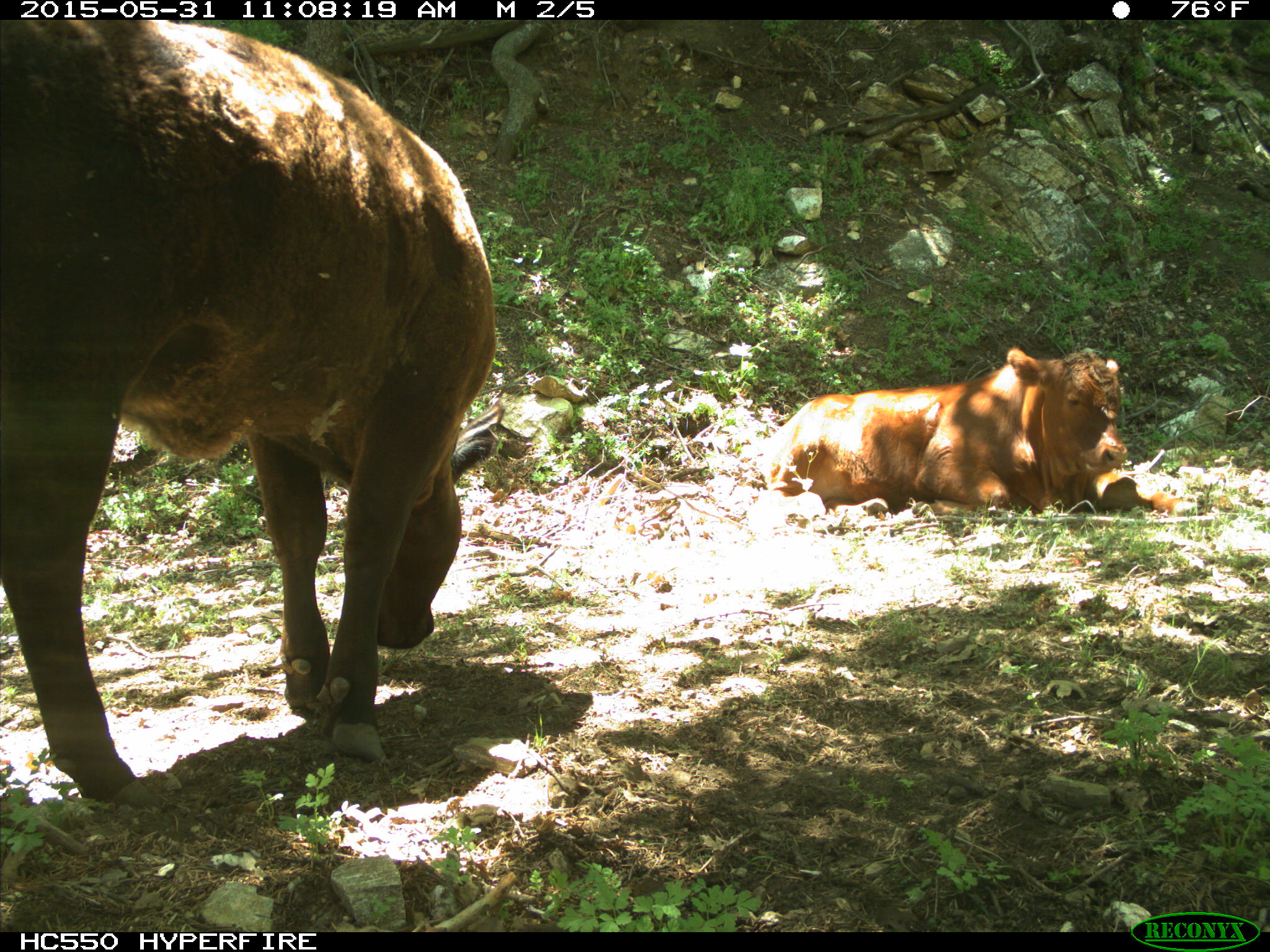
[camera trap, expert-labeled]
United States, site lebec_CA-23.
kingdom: Animalia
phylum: Chordata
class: Mammalia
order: Artiodactyla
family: Bovidae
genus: Bos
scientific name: Bos taurus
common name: domestic cow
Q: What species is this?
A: Bos taurus (domestic cow).